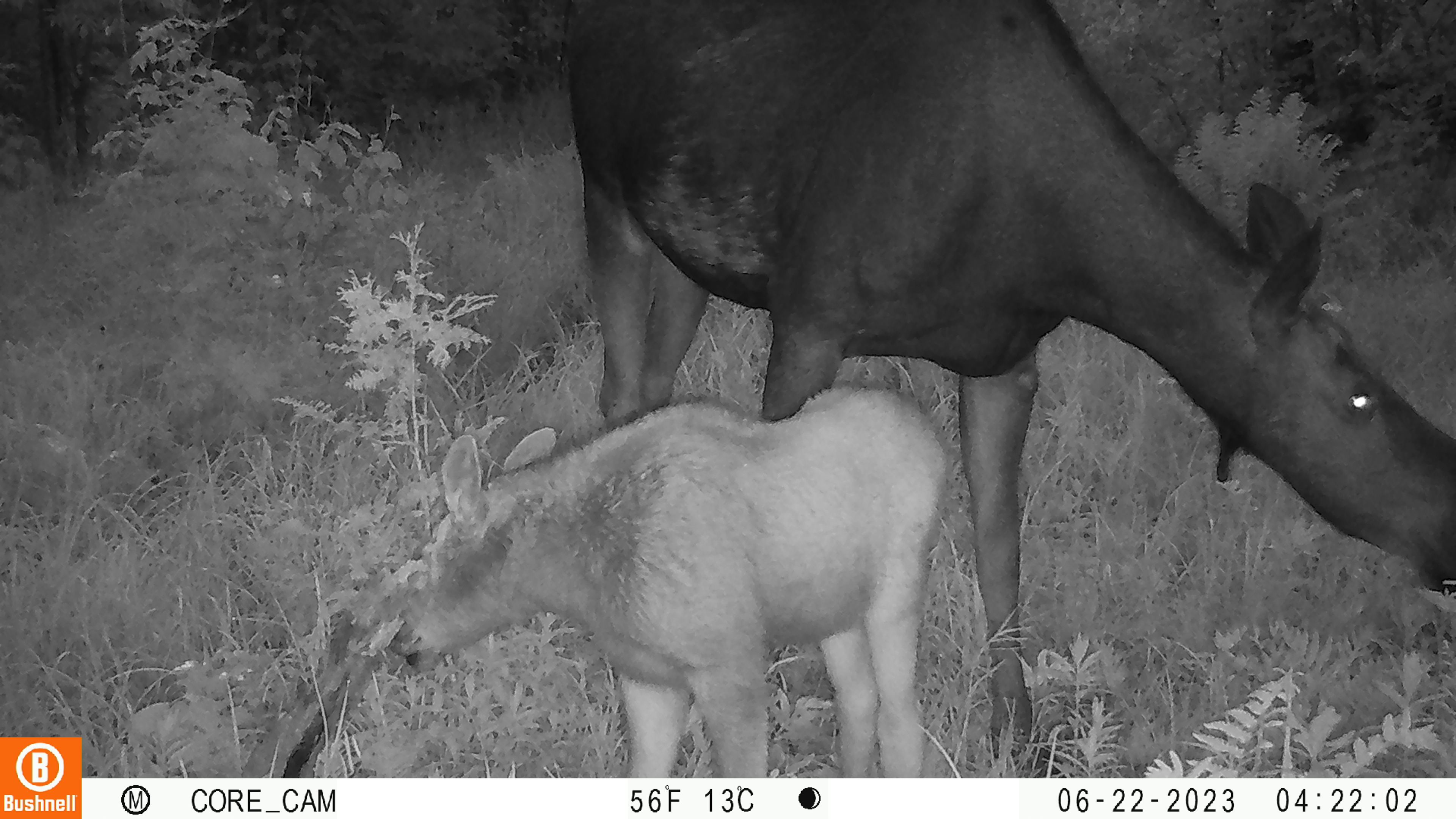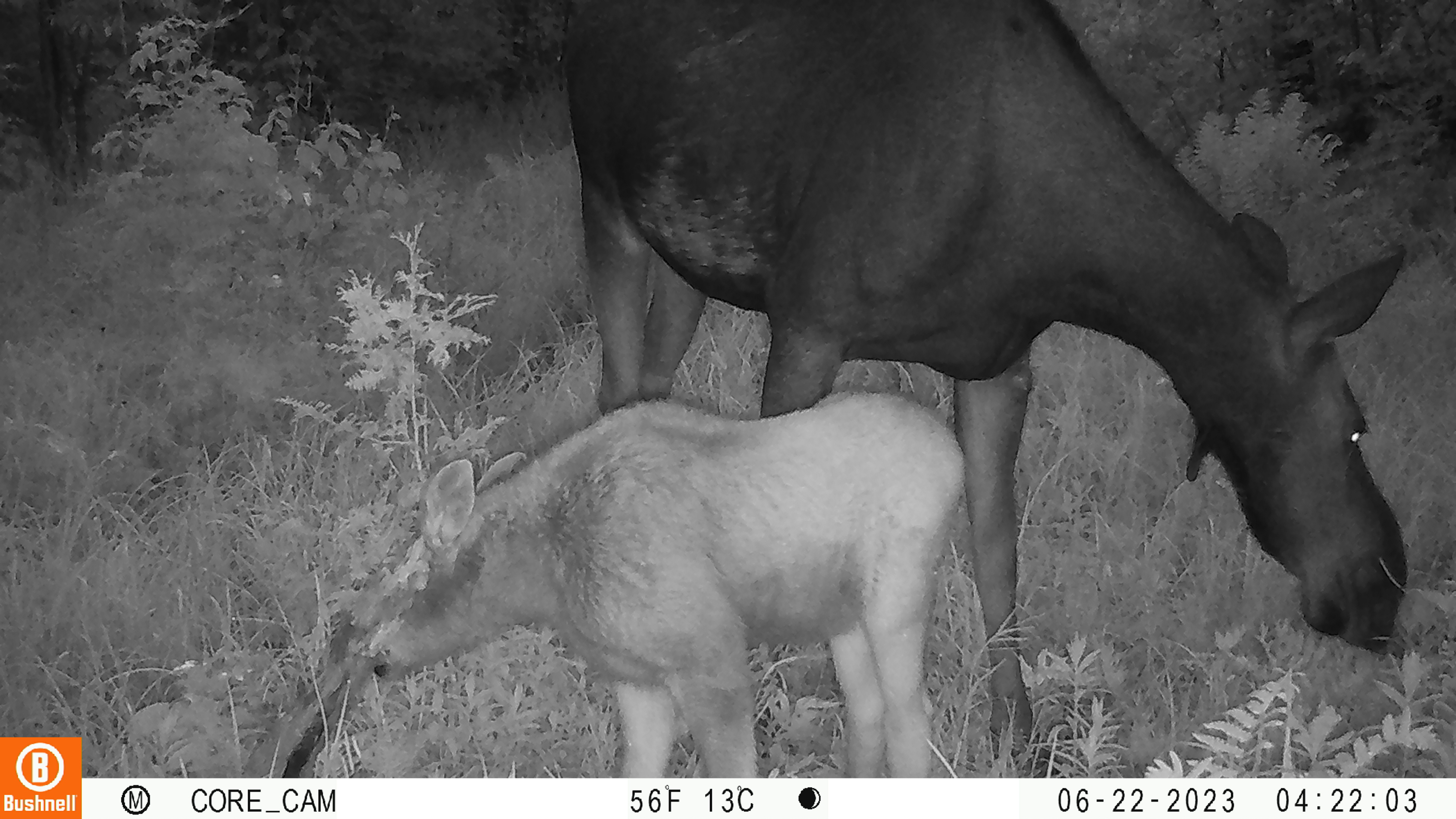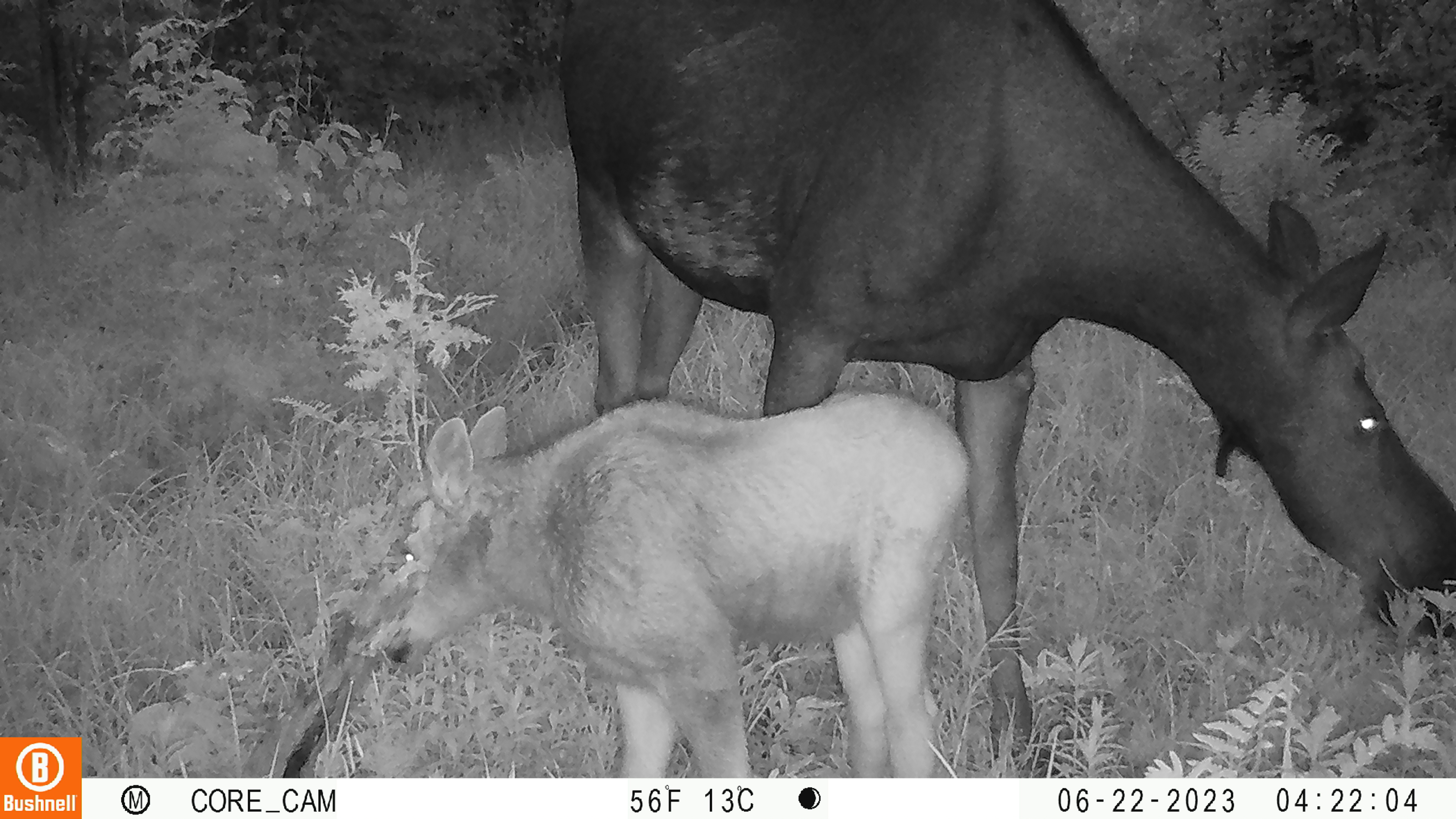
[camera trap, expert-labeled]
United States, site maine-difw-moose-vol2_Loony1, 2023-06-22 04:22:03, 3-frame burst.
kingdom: Animalia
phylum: Chordata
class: Mammalia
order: Artiodactyla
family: Cervidae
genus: Alces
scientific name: Alces alces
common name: moose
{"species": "moose (Alces alces)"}